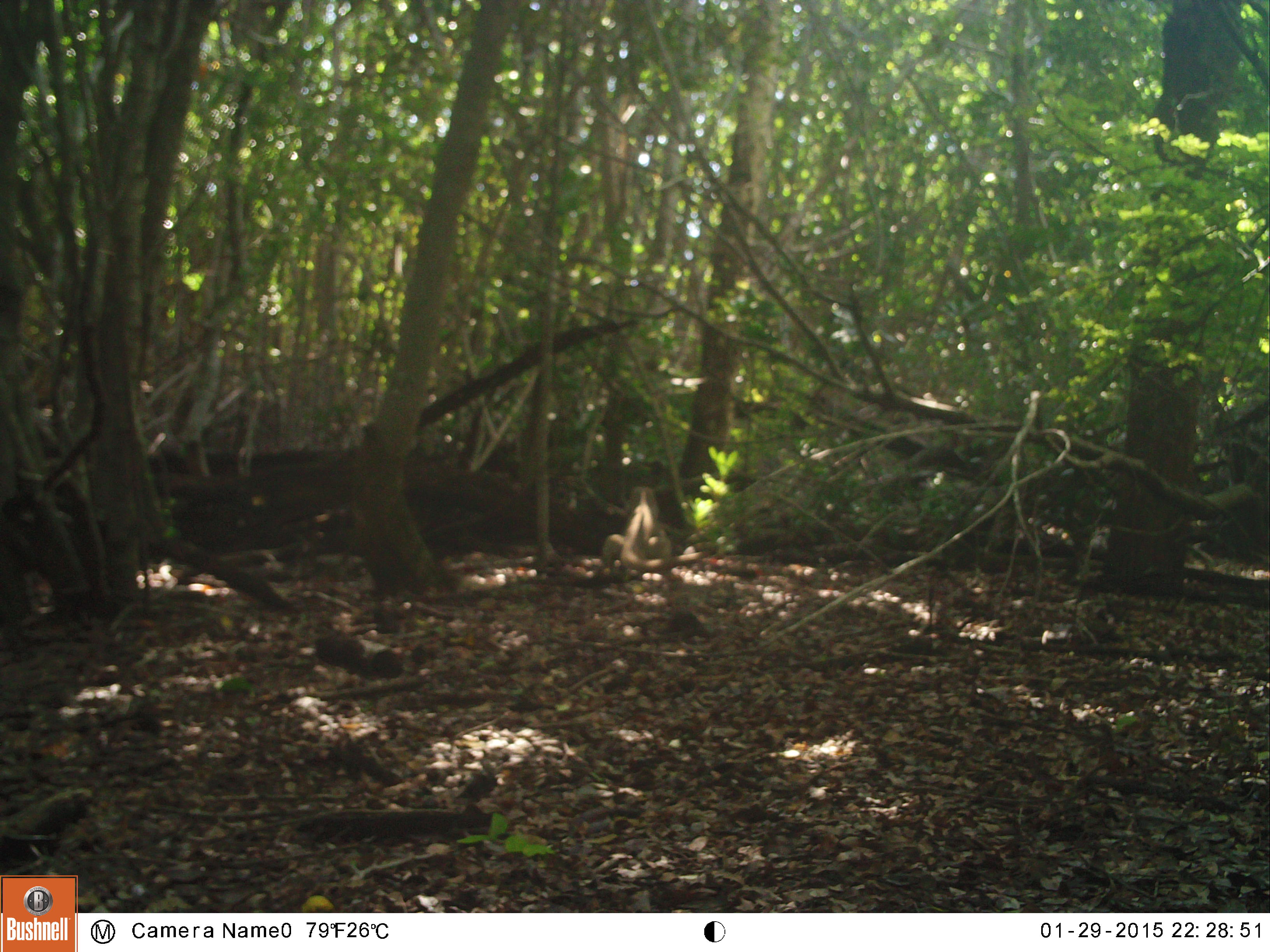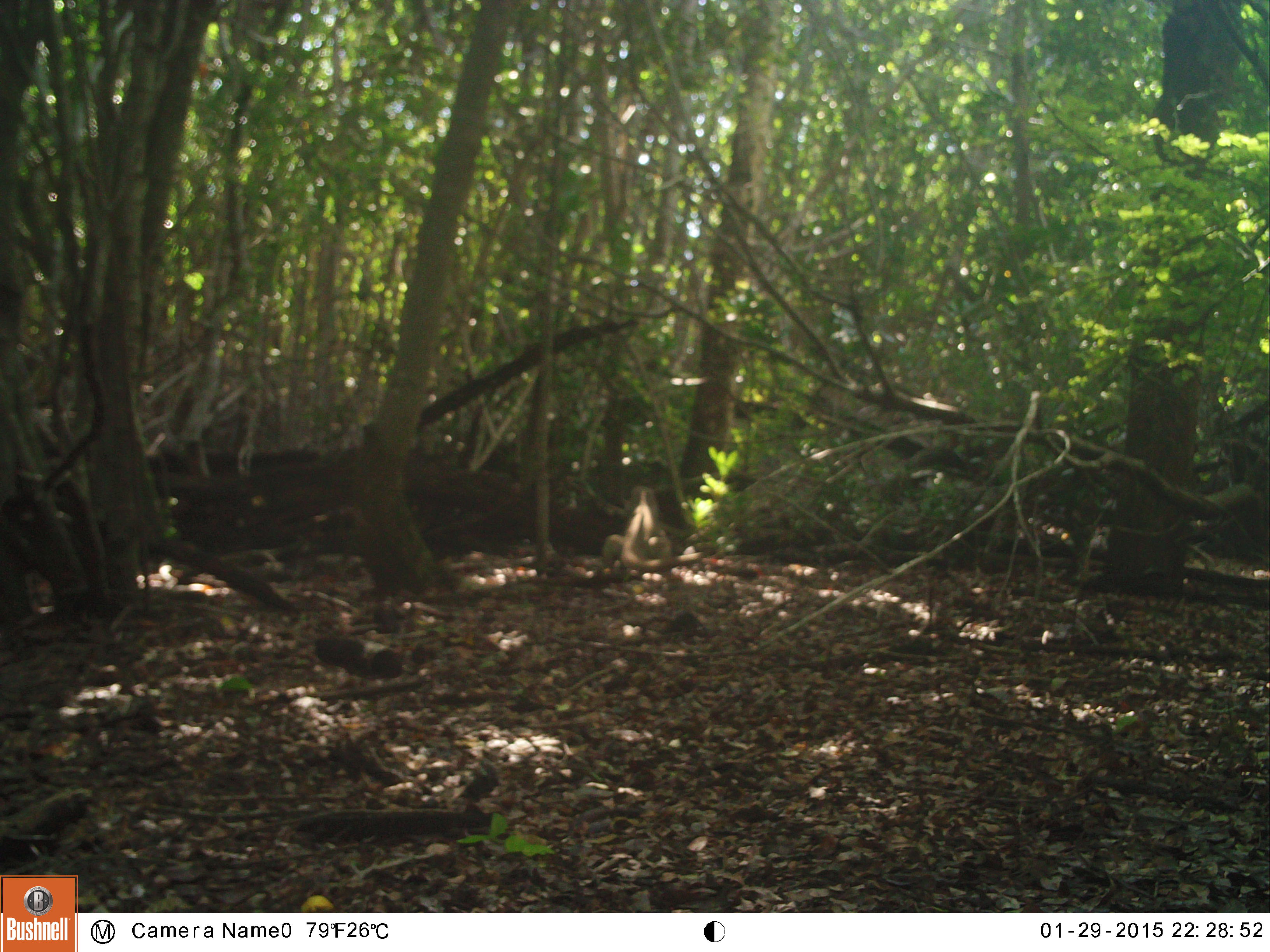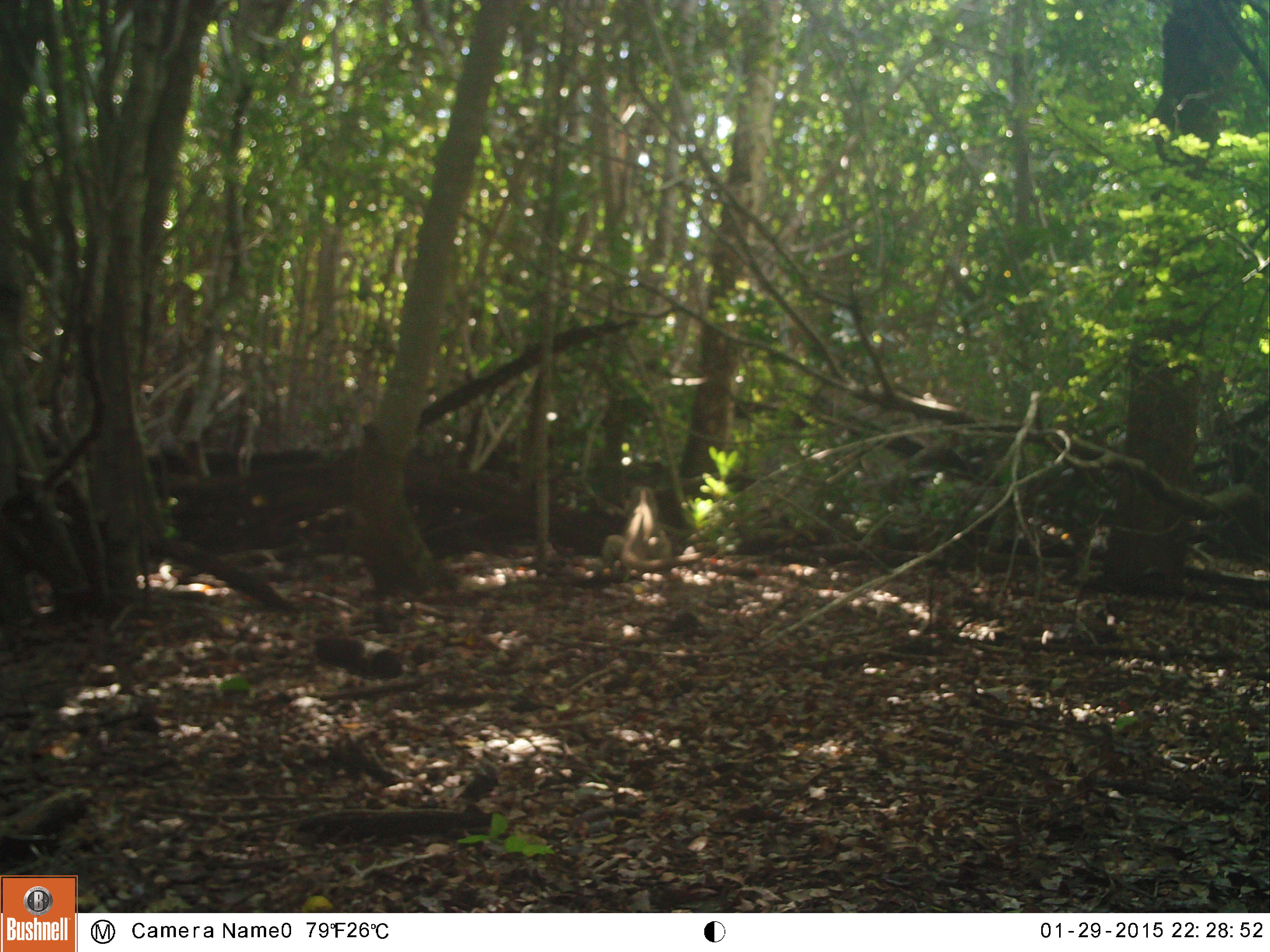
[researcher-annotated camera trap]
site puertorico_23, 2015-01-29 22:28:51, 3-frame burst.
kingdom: Animalia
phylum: Chordata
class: Reptilia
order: Squamata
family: Iguanidae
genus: Iguana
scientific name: Iguana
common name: typical iguanas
Iguana (typical iguanas).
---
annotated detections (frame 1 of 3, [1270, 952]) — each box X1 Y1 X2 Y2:
iguana: 606 488 669 571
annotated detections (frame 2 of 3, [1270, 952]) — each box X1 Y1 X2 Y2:
iguana: 606 483 677 569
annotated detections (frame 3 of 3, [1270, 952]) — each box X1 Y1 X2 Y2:
iguana: 611 475 667 568